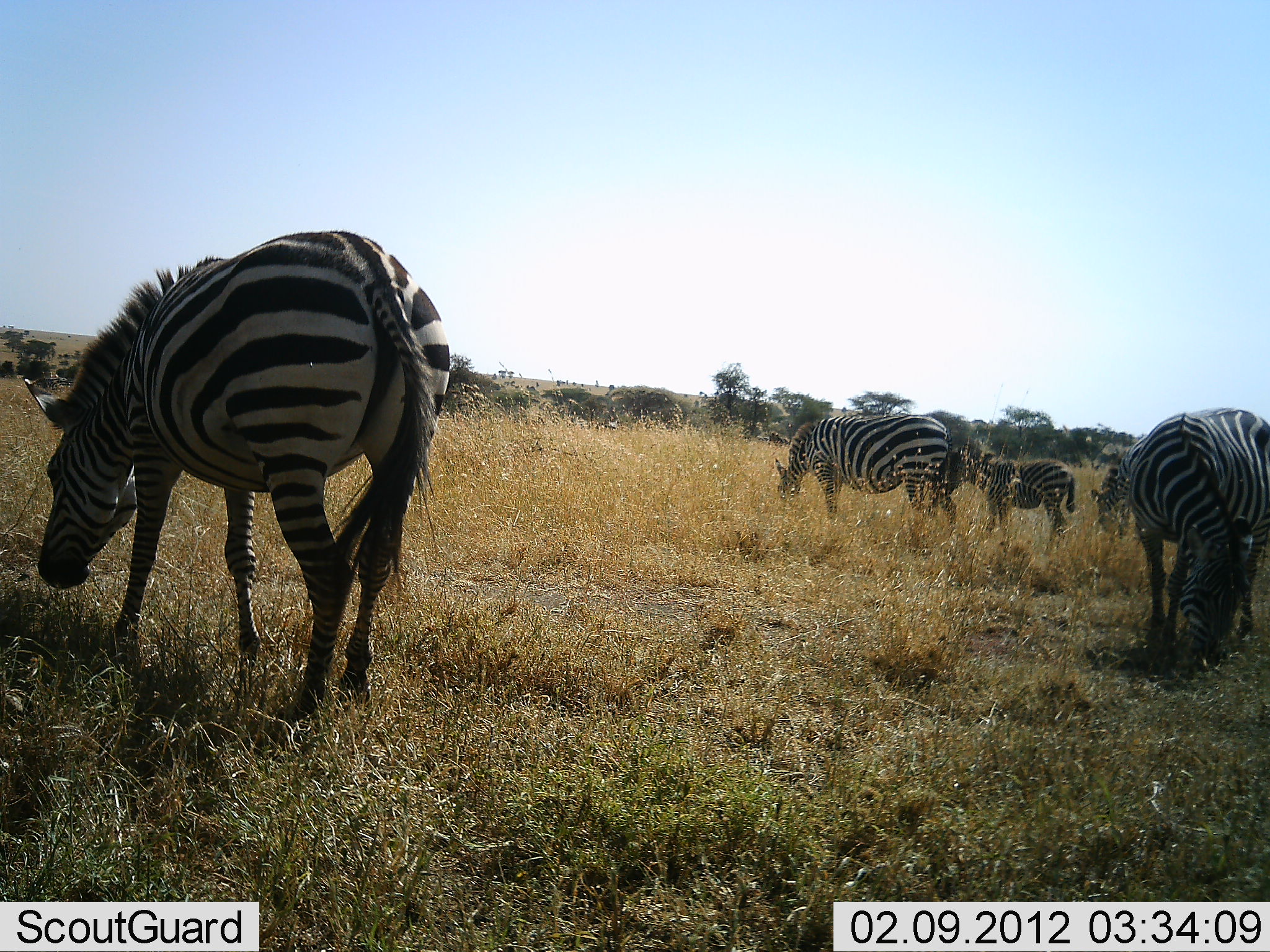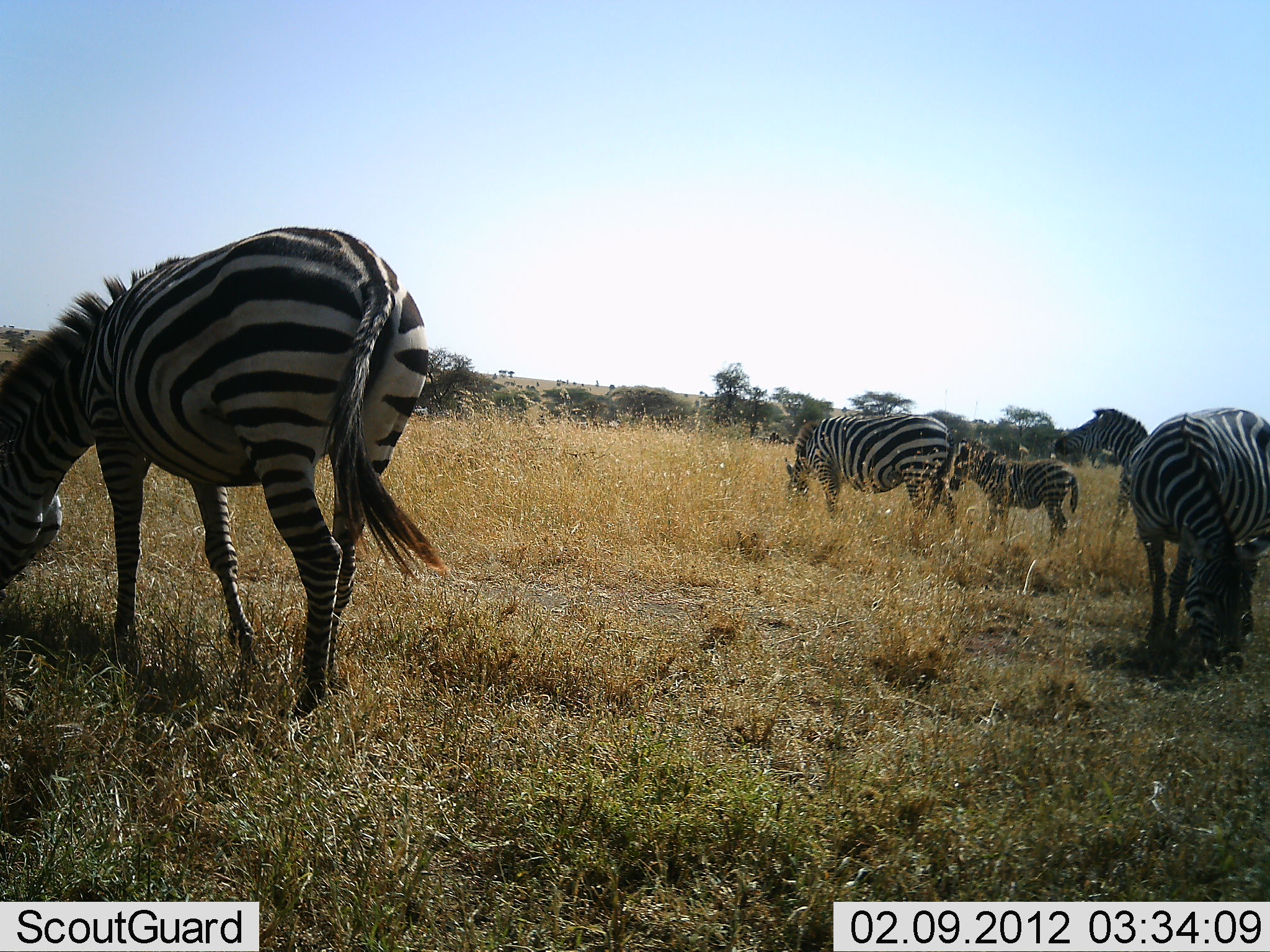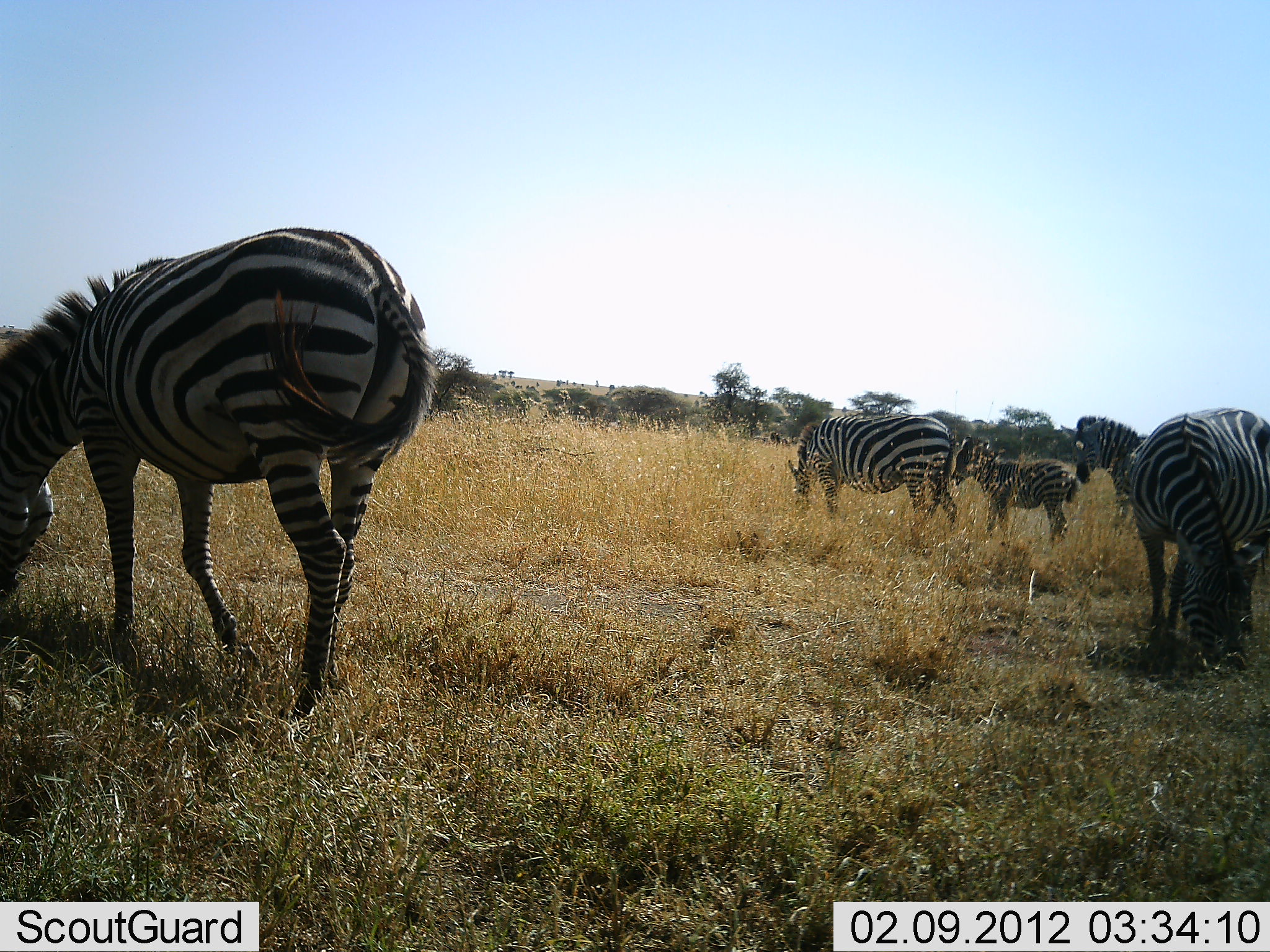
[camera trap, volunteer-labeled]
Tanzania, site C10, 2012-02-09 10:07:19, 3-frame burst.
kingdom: Animalia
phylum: Chordata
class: Mammalia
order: Perissodactyla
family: Equidae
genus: Equus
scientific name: Equus quagga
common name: plains zebra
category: zebra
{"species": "zebra (plains zebra) (Equus quagga)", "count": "5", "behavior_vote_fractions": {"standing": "44%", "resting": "0%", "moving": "12%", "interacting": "0%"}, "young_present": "69%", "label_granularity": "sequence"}